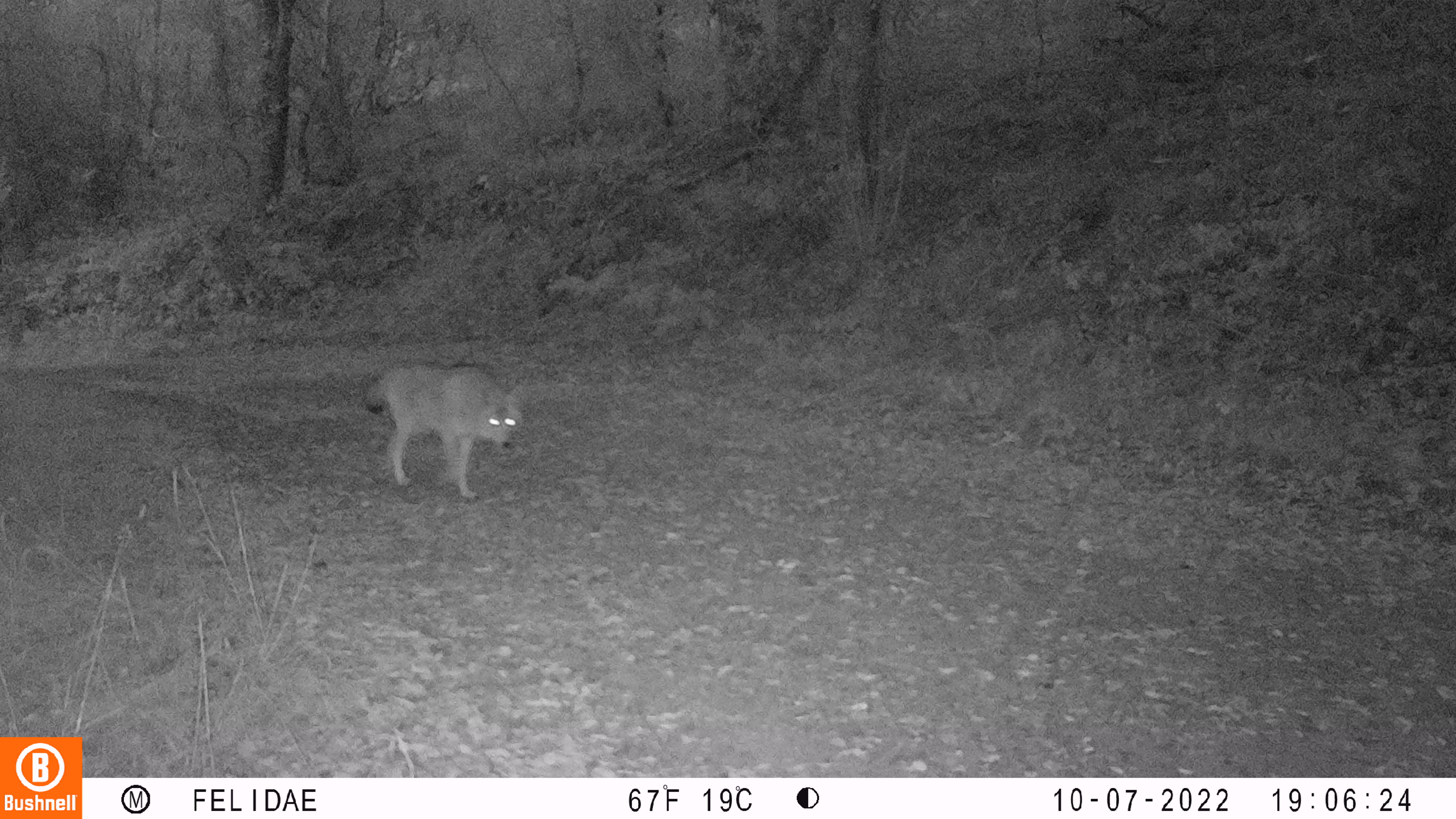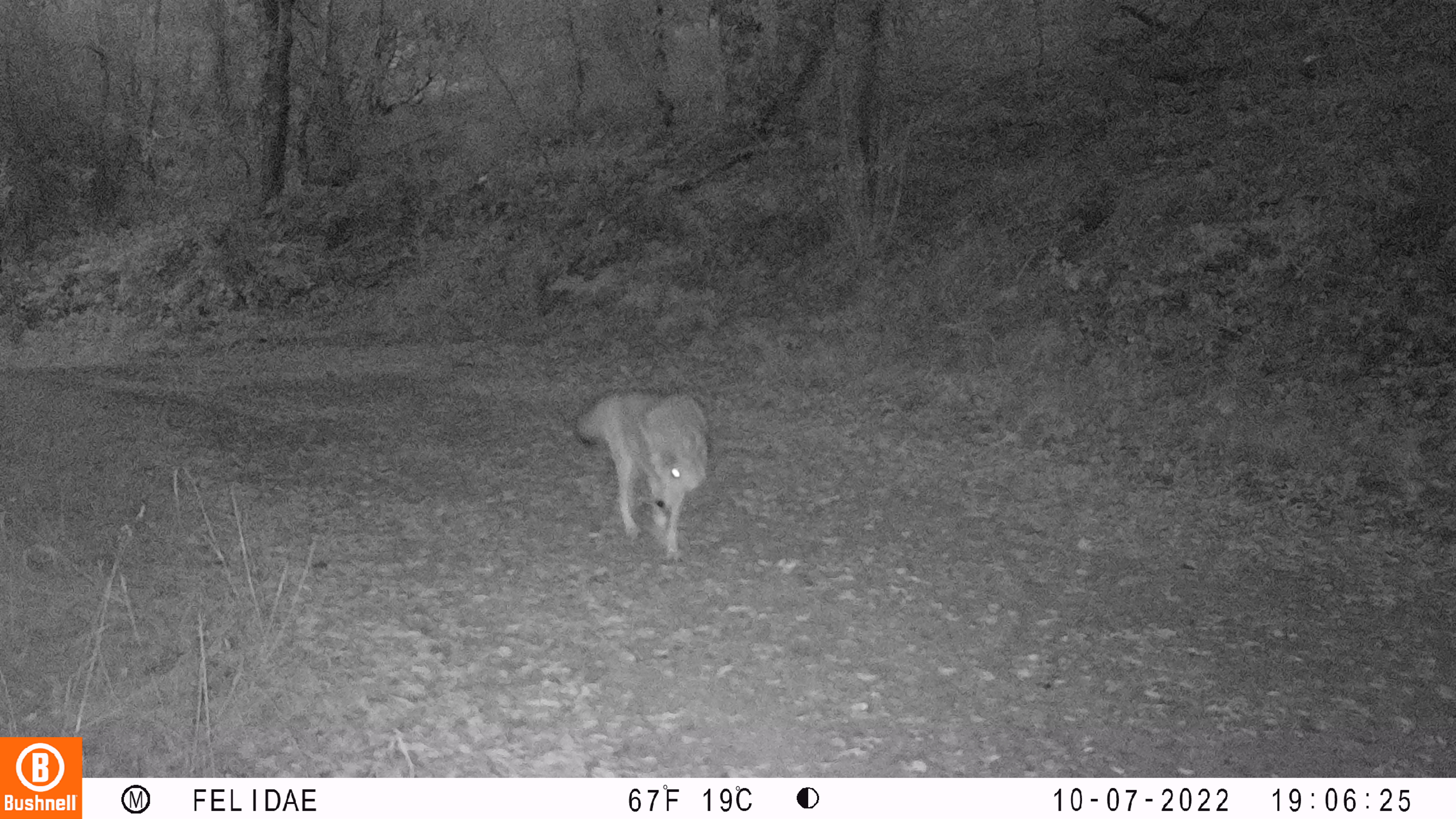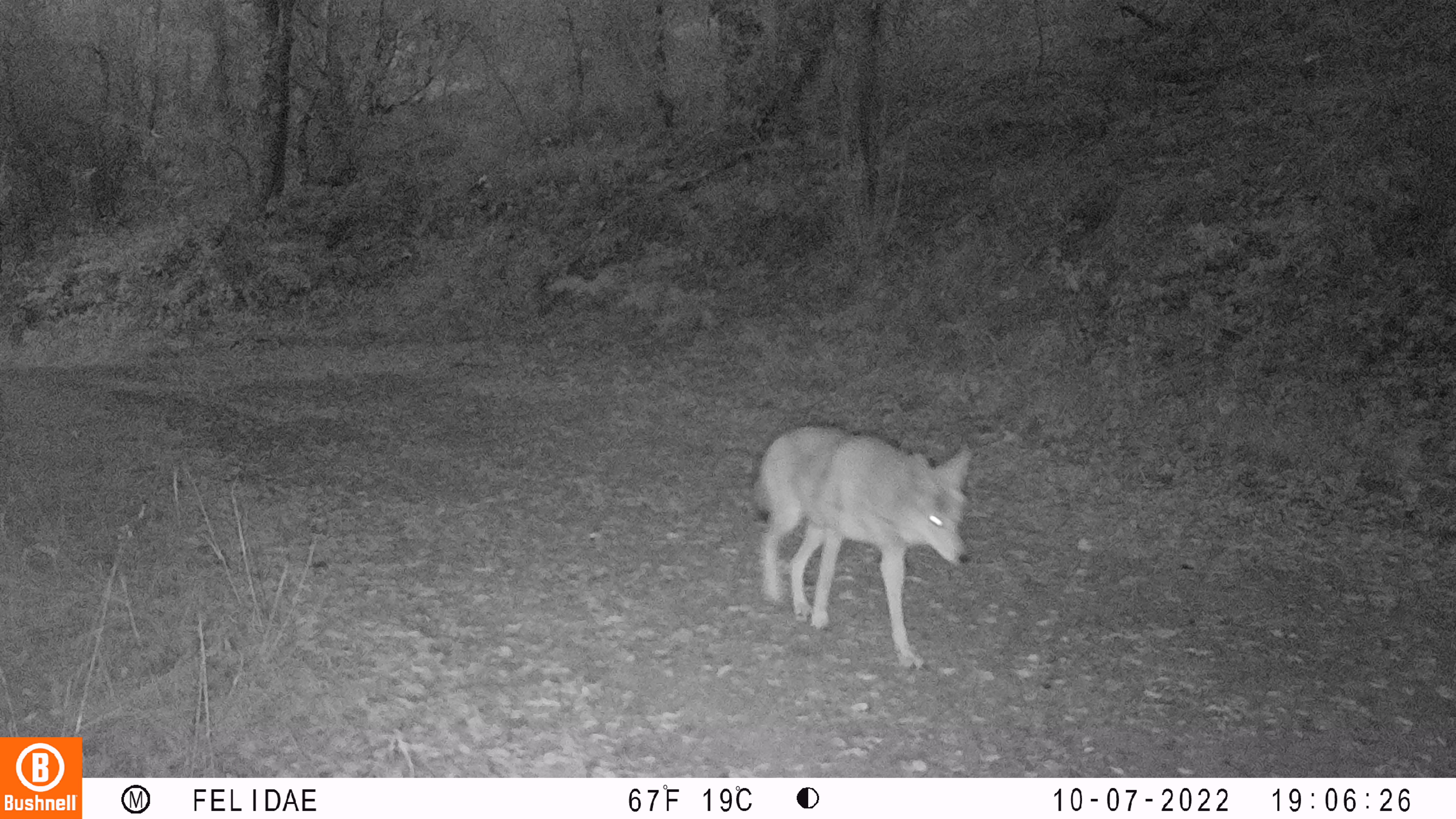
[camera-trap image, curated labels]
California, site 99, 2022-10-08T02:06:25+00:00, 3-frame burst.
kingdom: Animalia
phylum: Chordata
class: Mammalia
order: Carnivora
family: Canidae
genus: Canis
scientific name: Canis latrans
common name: coyote